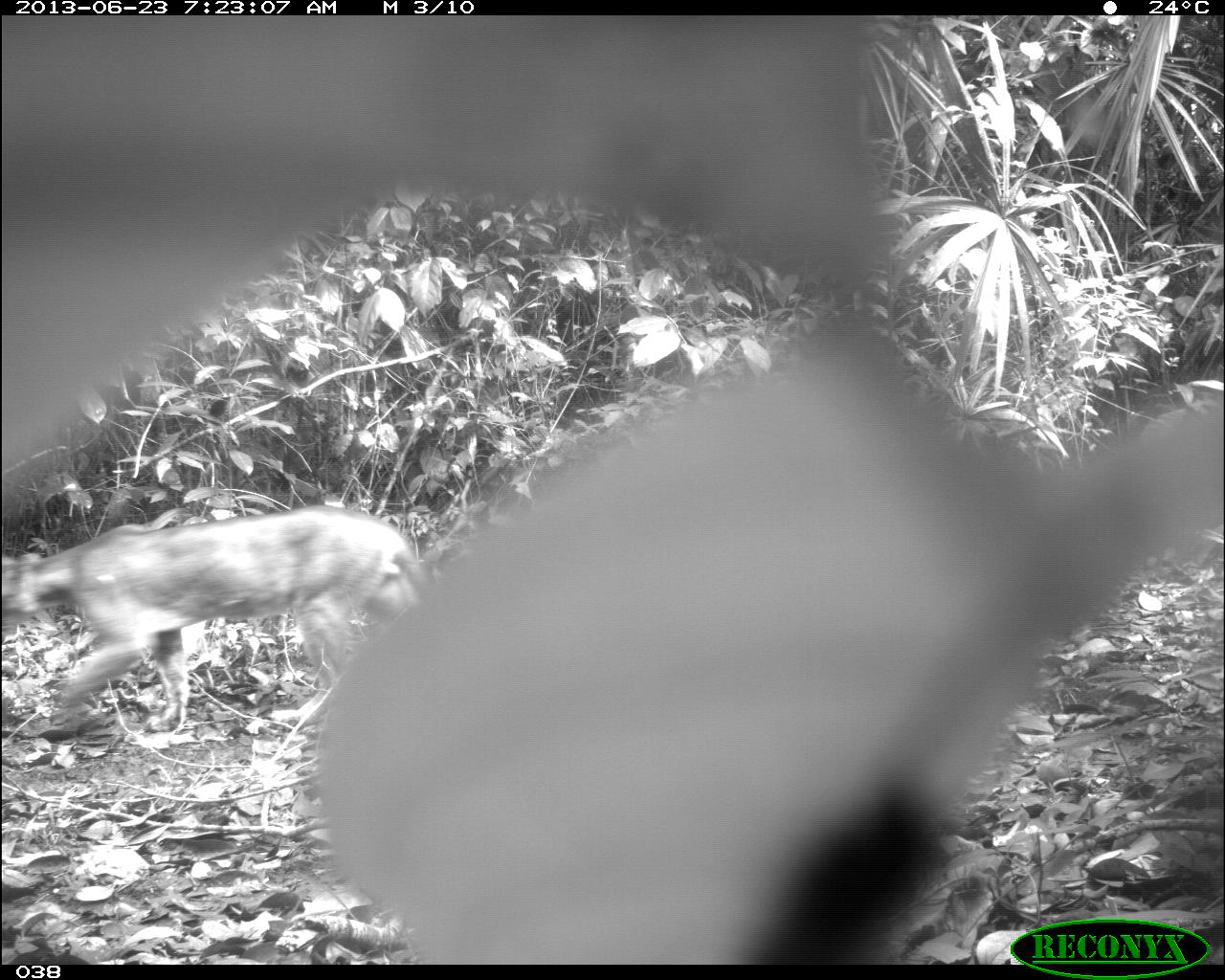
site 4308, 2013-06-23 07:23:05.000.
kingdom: Animalia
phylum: Chordata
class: Mammalia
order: Carnivora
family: Felidae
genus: Puma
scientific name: Puma concolor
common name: mountain lion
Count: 1.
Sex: male.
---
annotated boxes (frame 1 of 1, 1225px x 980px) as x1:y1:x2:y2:
puma concolor: 5:16:1224:959; 3:503:427:718